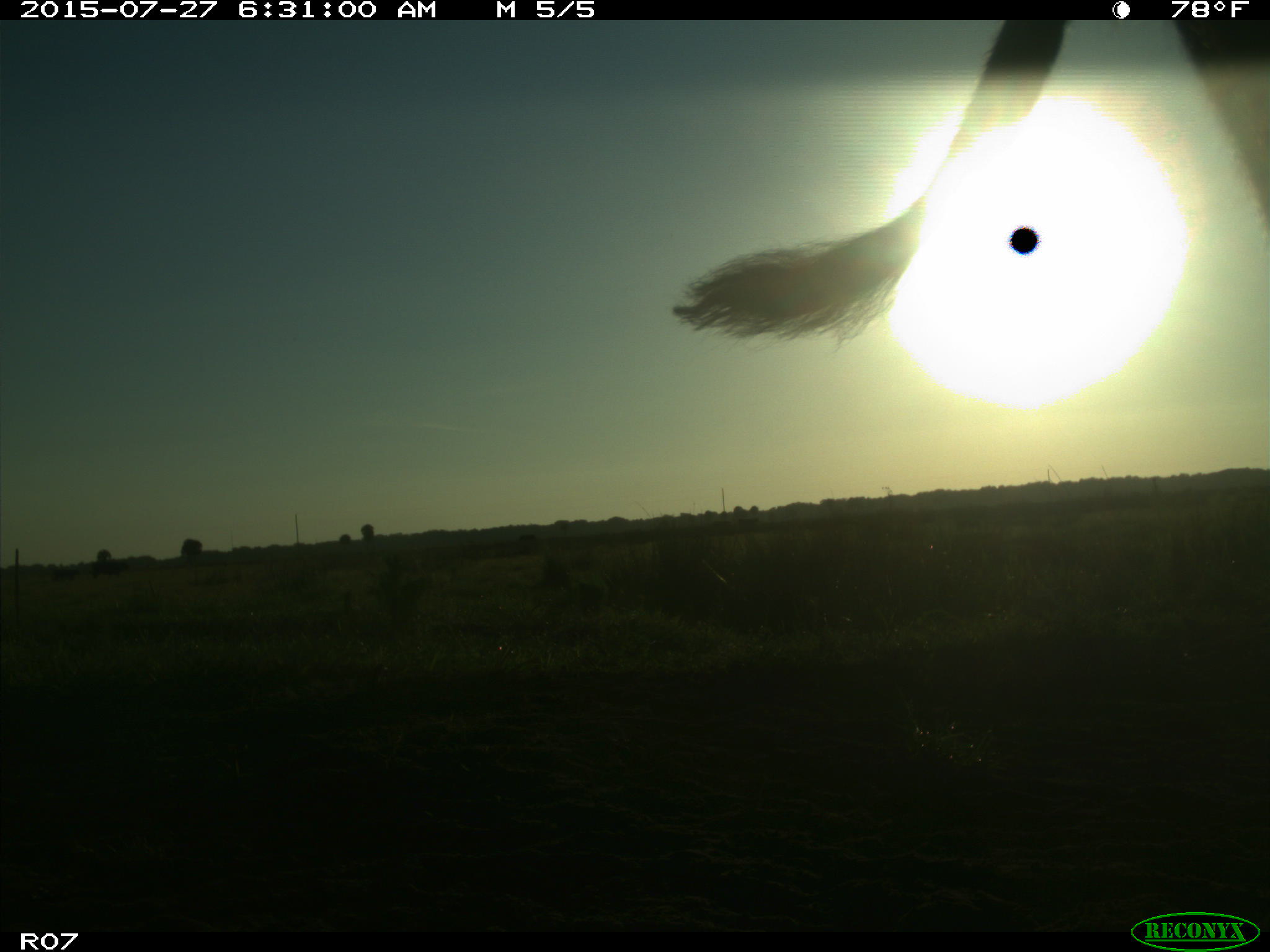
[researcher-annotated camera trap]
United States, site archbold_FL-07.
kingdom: Animalia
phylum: Chordata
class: Mammalia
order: Artiodactyla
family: Bovidae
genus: Bos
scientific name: Bos taurus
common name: domestic cow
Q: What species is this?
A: Bos taurus (domestic cow).